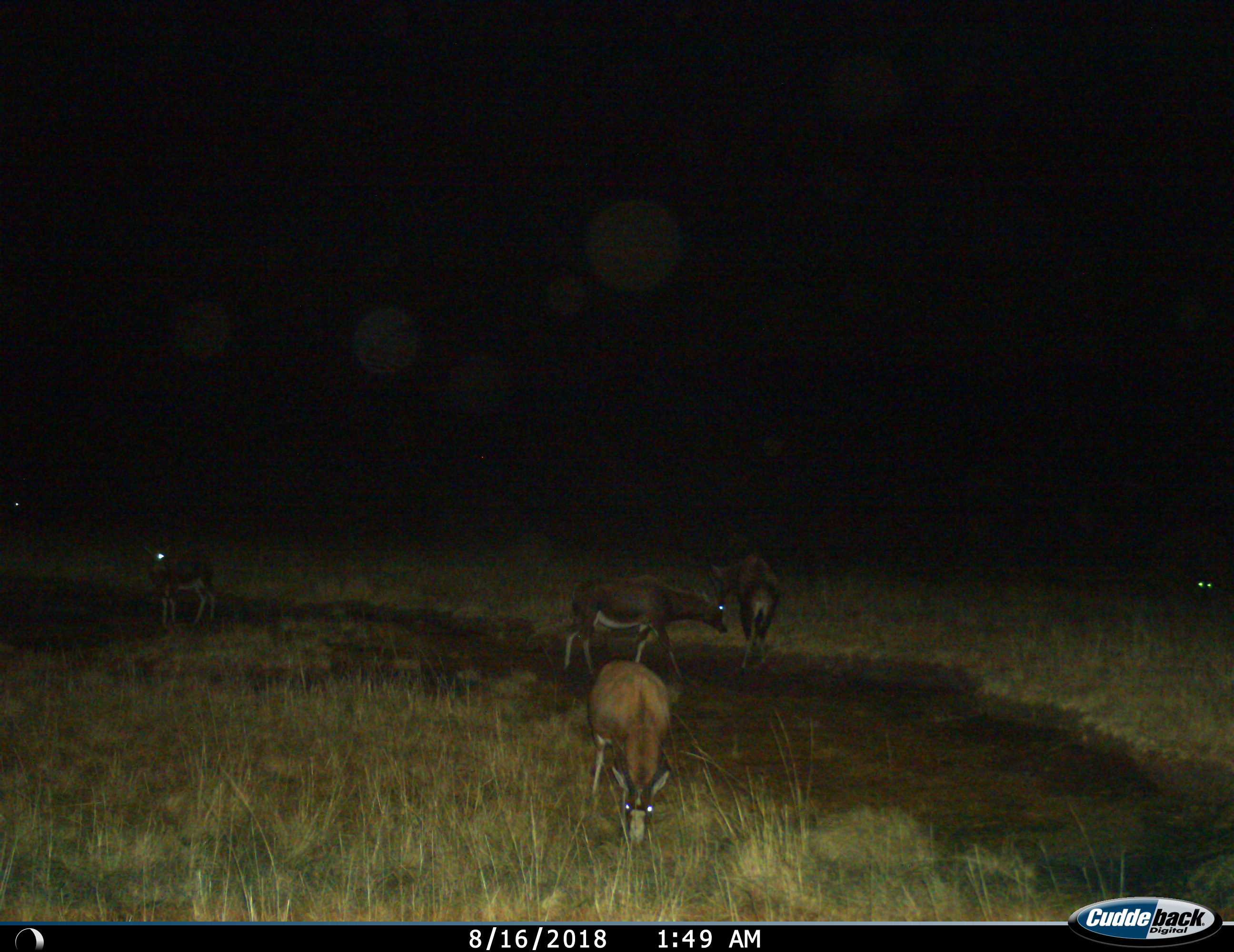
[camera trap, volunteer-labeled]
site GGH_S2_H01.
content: unidentified animal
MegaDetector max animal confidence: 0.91